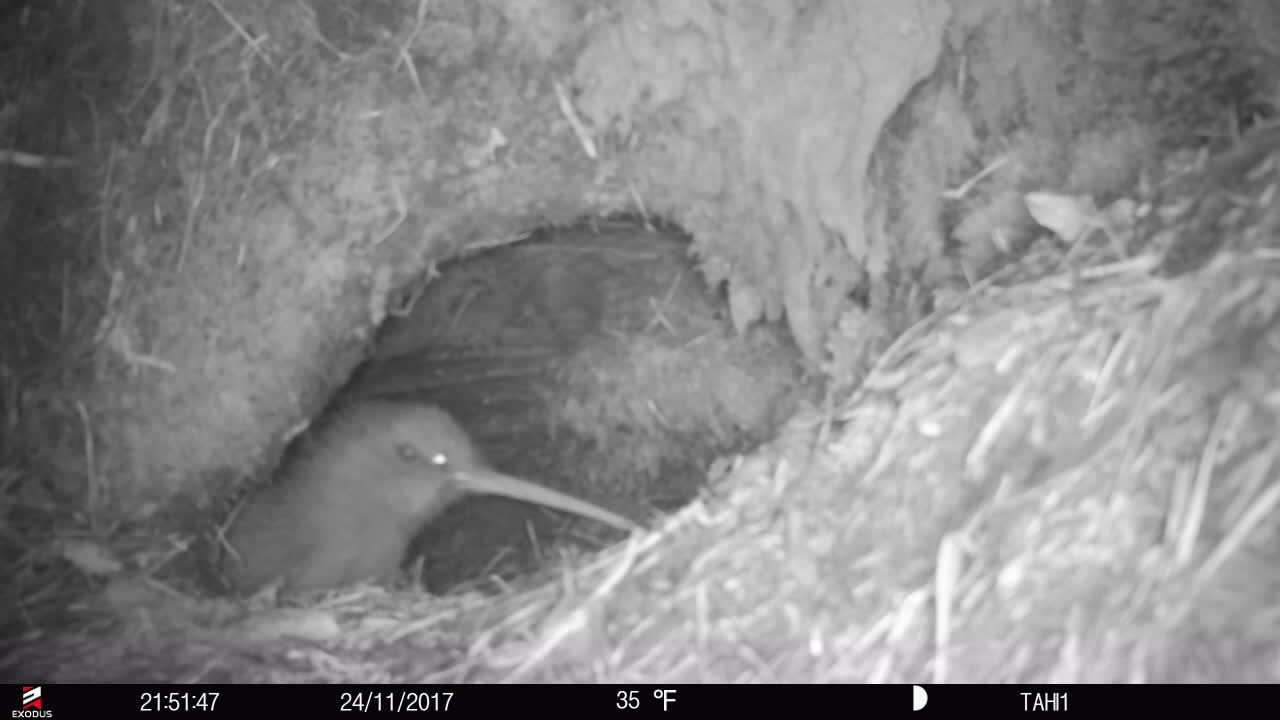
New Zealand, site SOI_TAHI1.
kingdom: Animalia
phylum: Chordata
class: Aves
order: Apterygiformes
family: Apterygidae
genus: Apteryx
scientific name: Apteryx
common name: kiwi